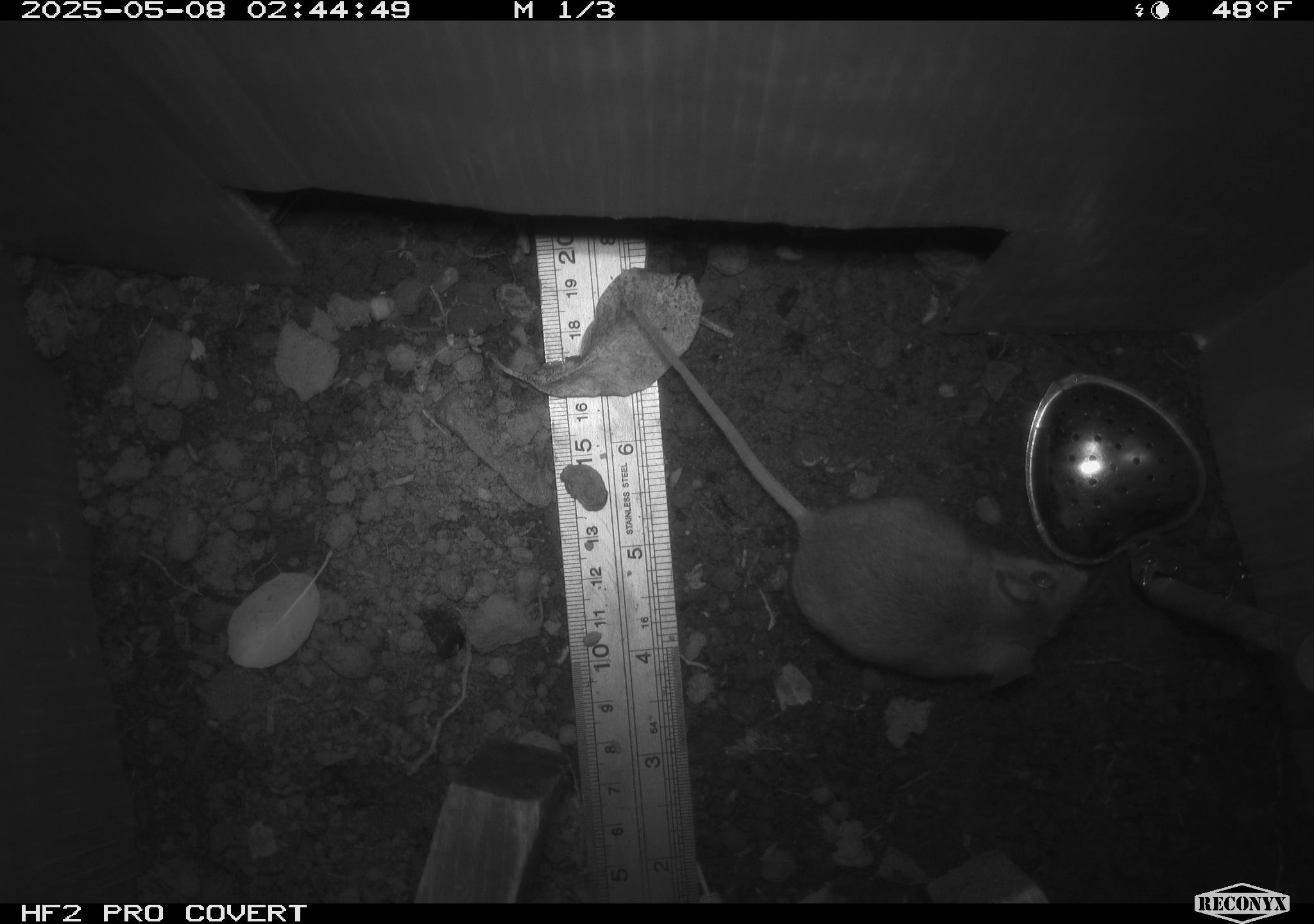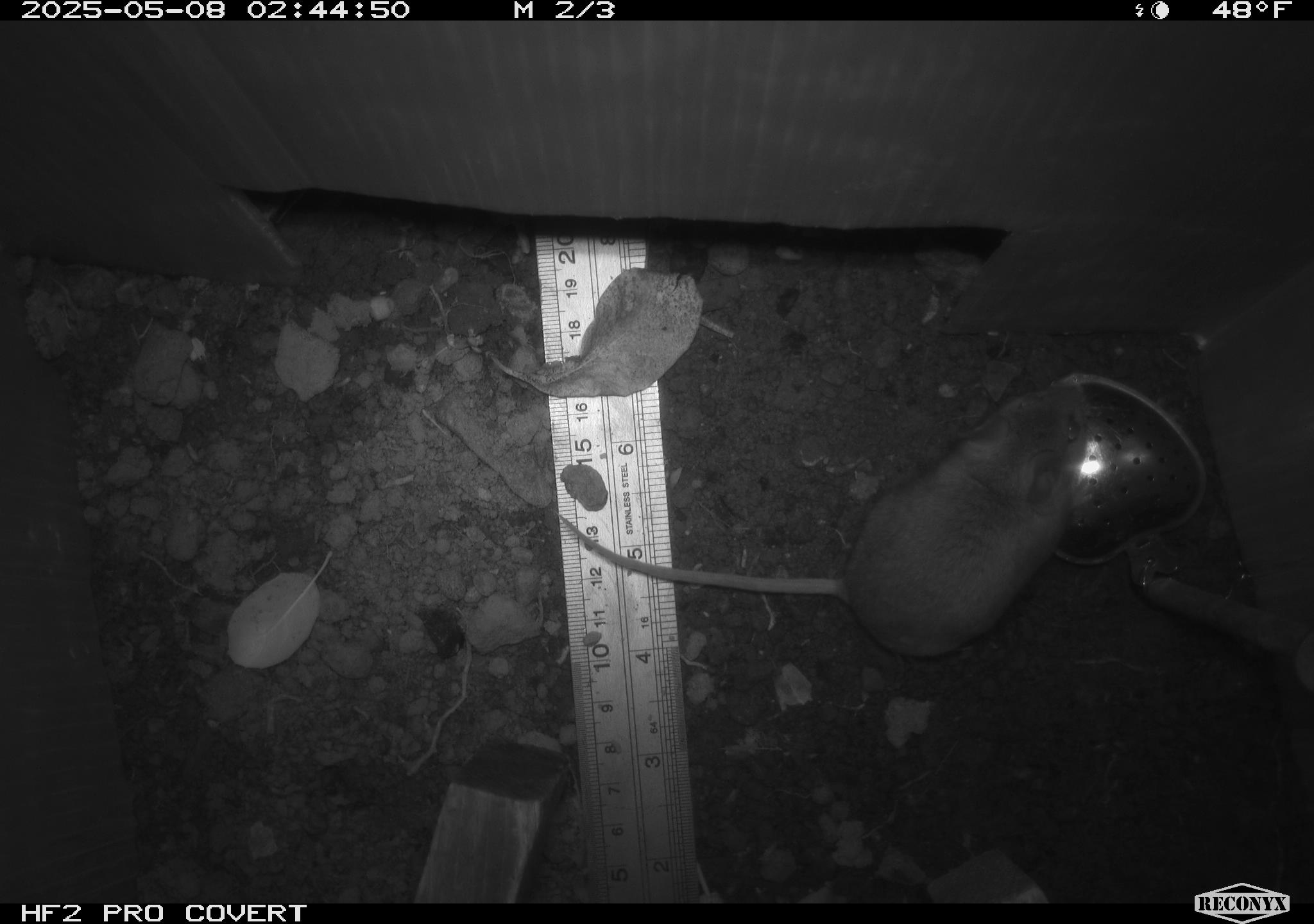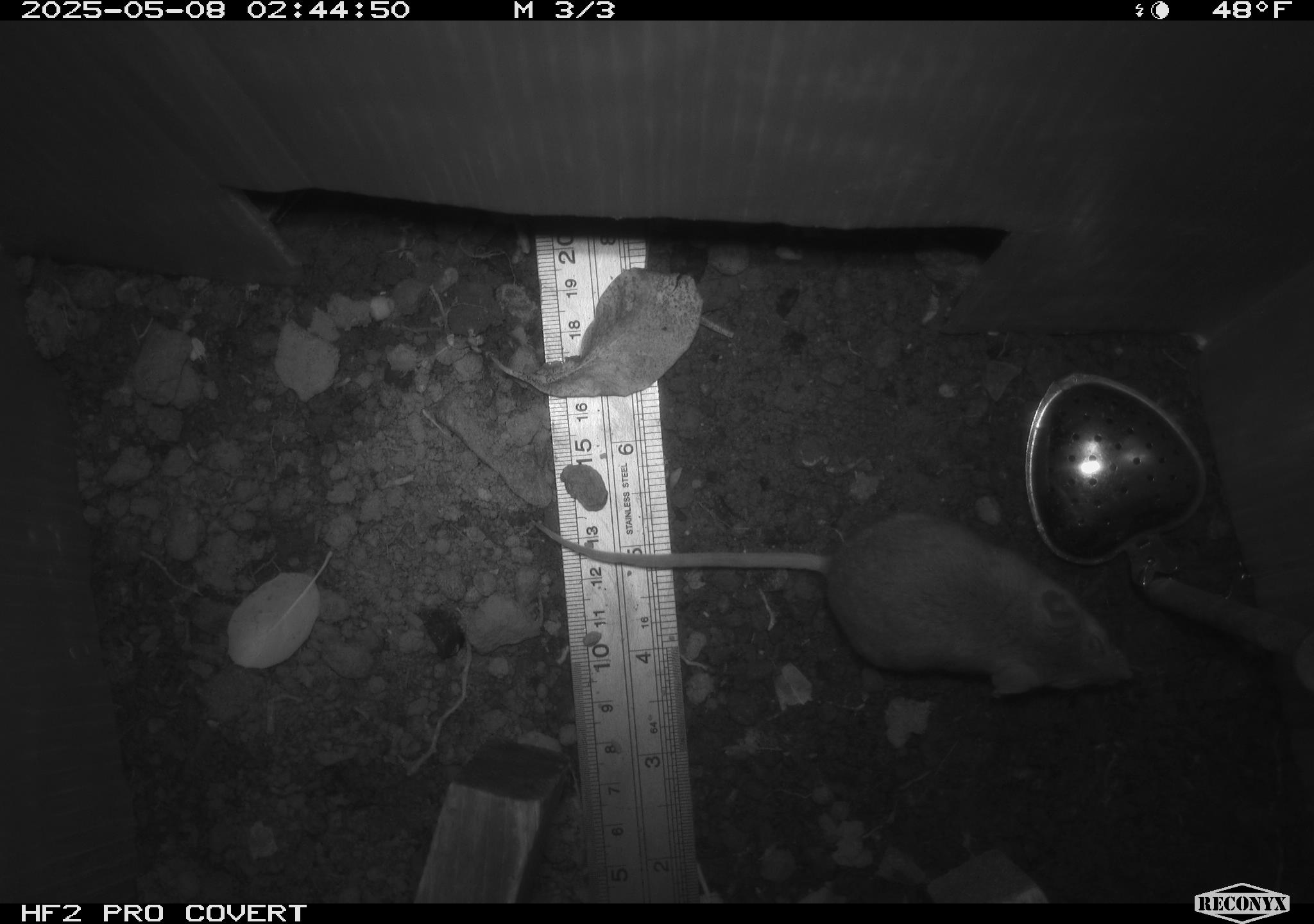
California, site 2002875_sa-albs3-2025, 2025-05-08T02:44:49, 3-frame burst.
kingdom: Animalia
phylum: Chordata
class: Mammalia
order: Rodentia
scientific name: Rodentia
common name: mouse species